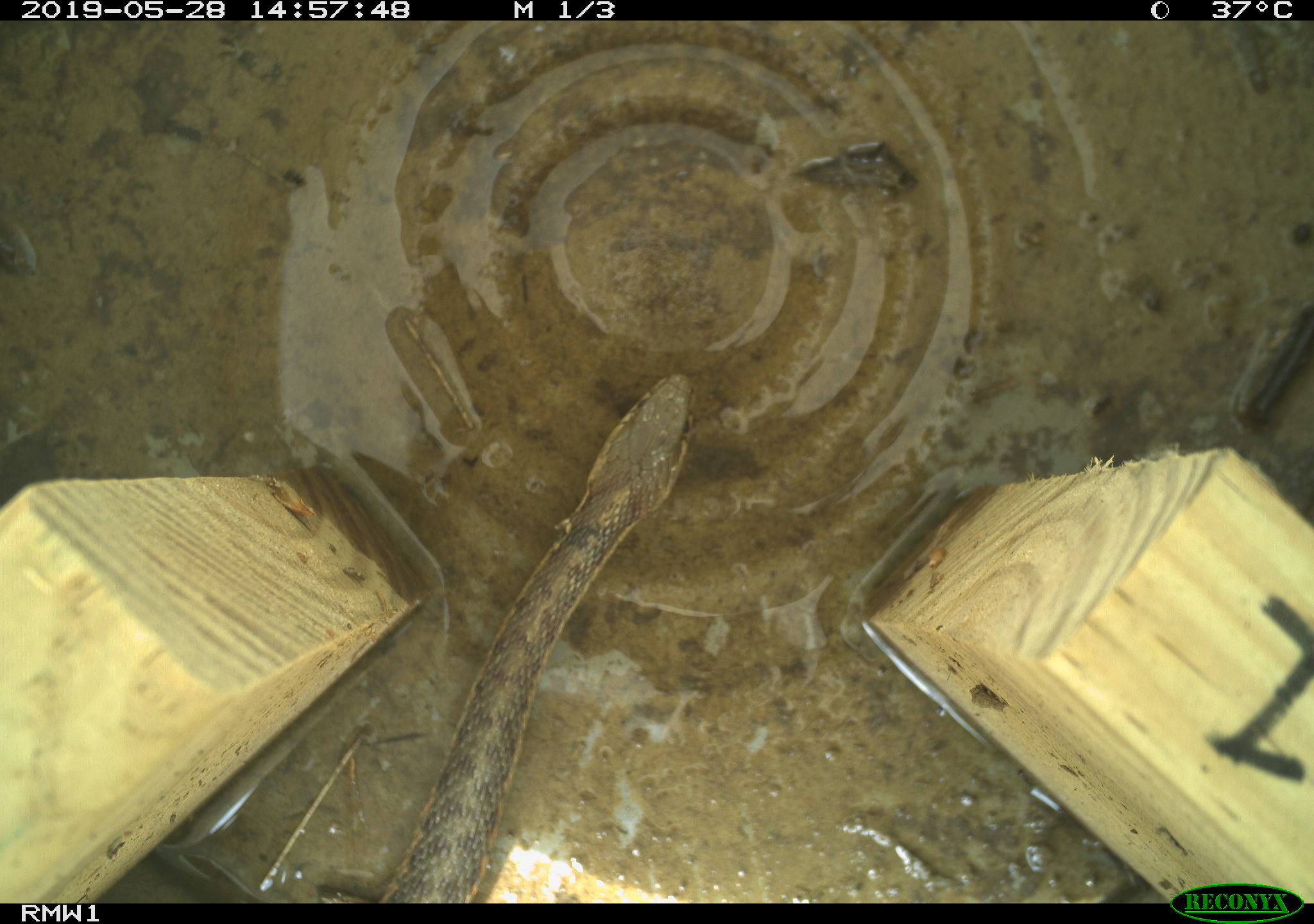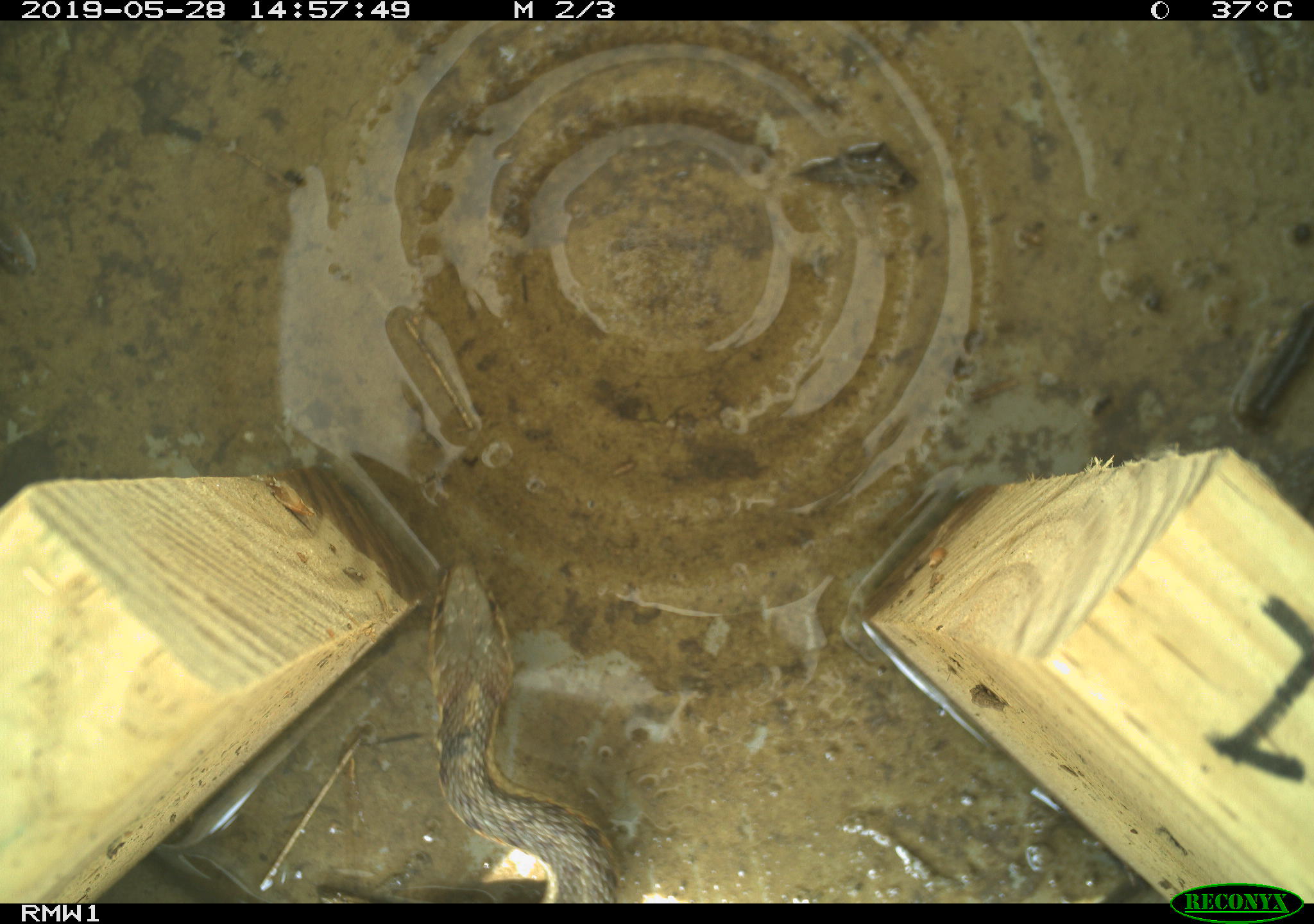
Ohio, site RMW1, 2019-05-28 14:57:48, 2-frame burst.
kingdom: Animalia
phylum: Chordata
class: Reptilia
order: Squamata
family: Colubridae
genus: Thamnophis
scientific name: Thamnophis sirtalis sirtalis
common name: eastern gartersnake